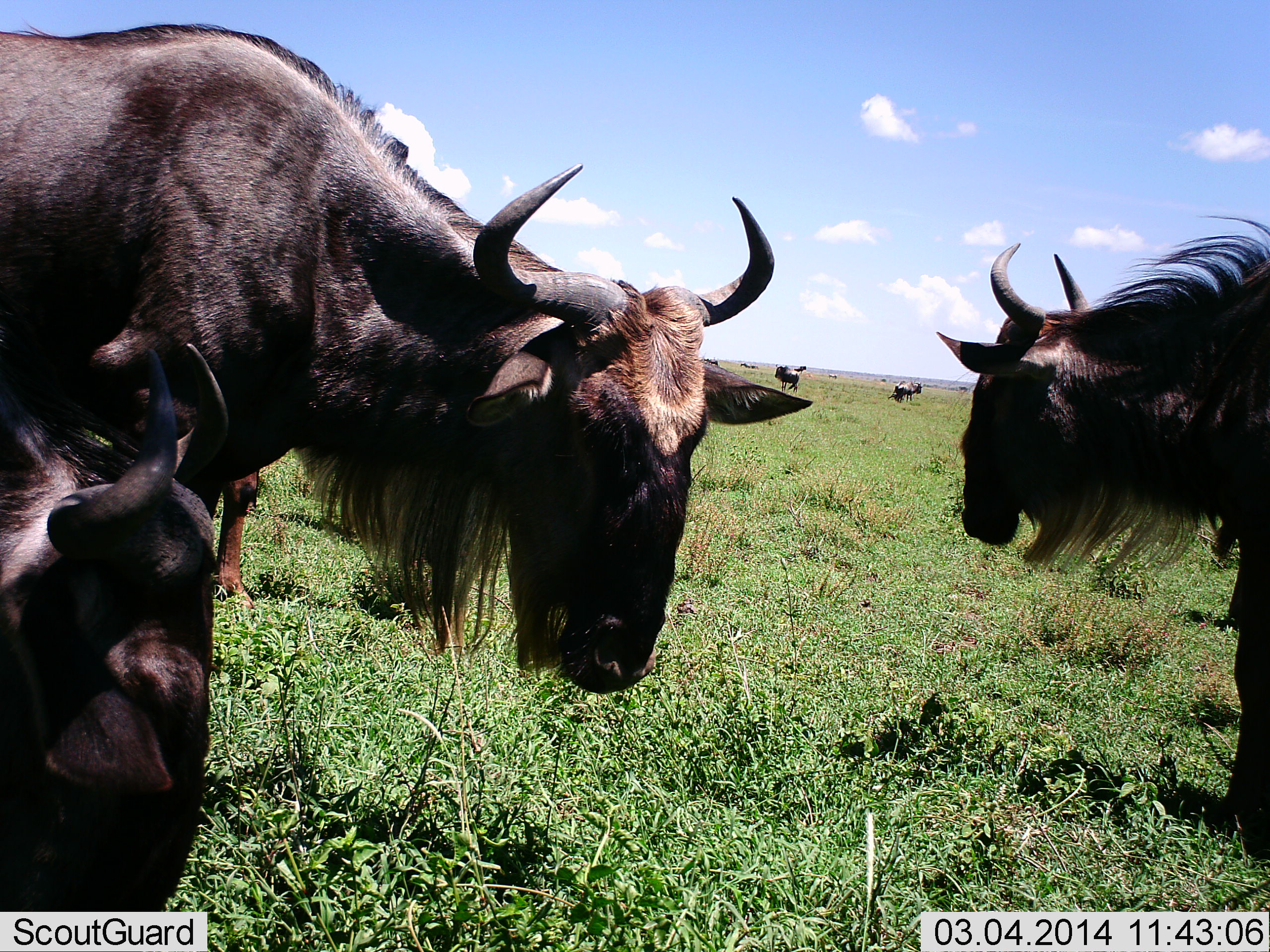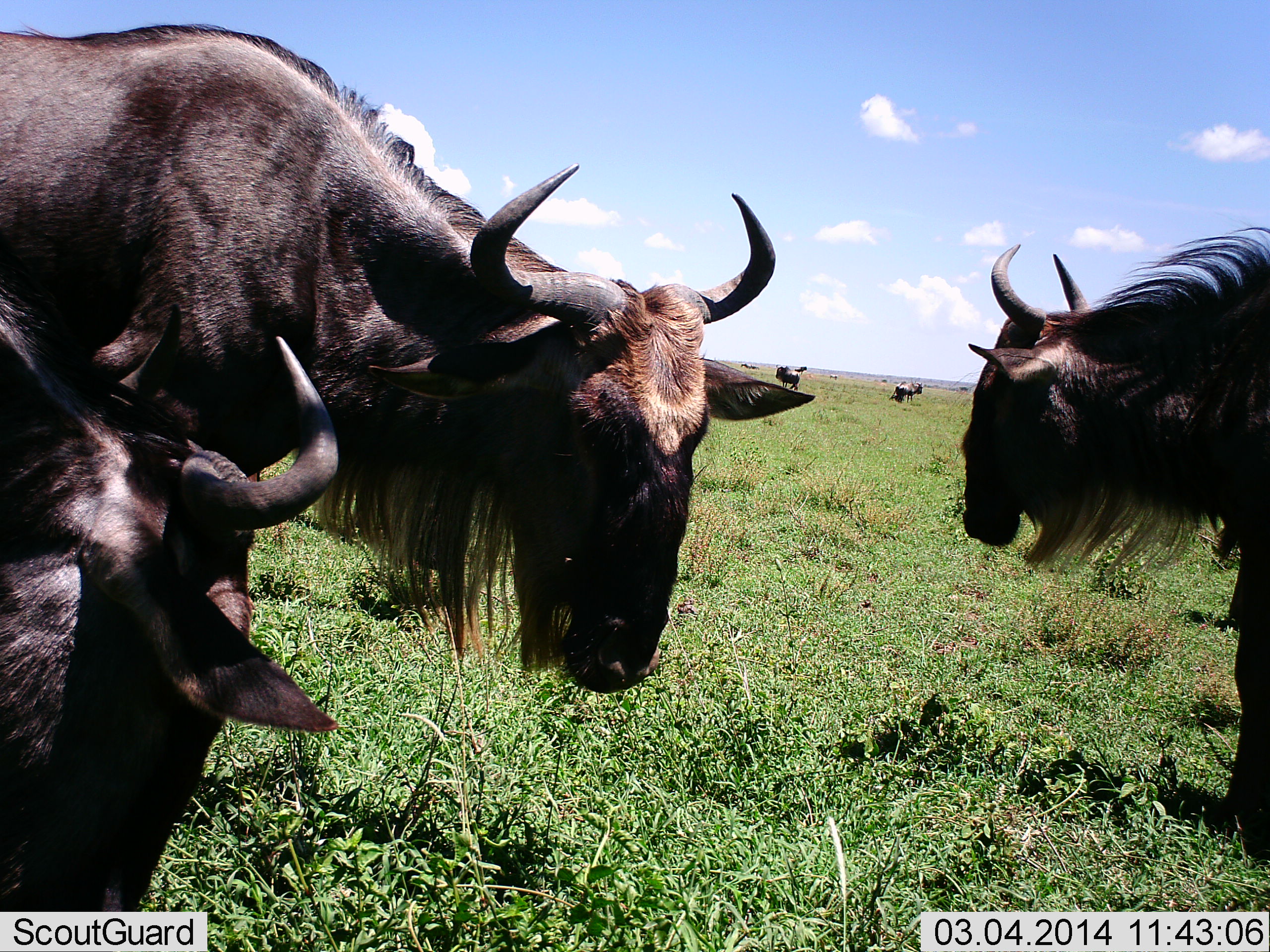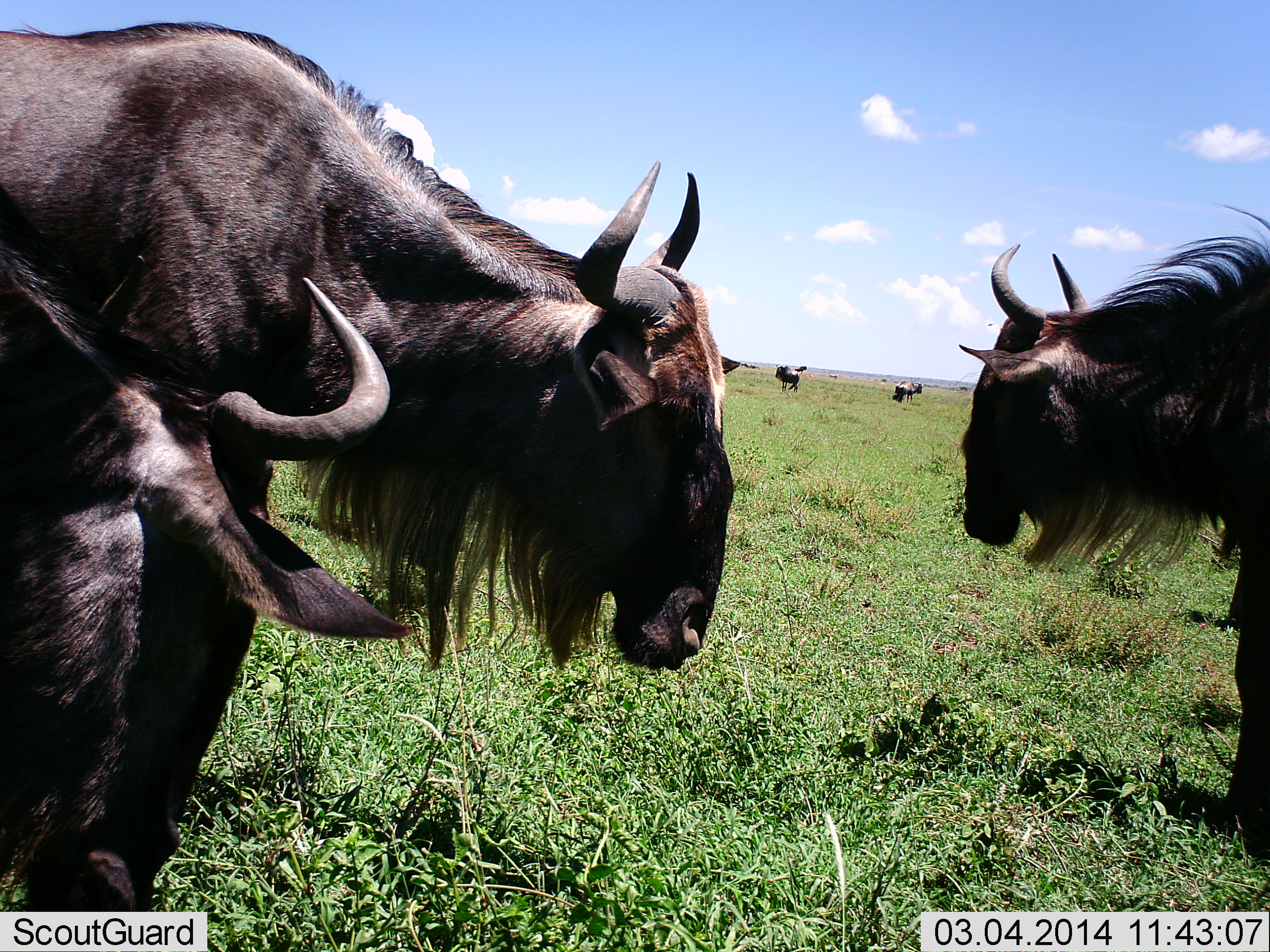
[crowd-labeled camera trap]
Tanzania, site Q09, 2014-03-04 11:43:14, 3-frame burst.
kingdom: Animalia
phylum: Chordata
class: Mammalia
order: Artiodactyla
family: Bovidae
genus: Connochaetes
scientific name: Connochaetes taurinus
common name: blue wildebeest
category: wildebeest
Wildebeest (blue wildebeest) (Connochaetes taurinus), count 5. Behavior (volunteer vote fractions): standing 100%, resting 50%, moving 0%, interacting 0%. Young present (vote fraction): 0%. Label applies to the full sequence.